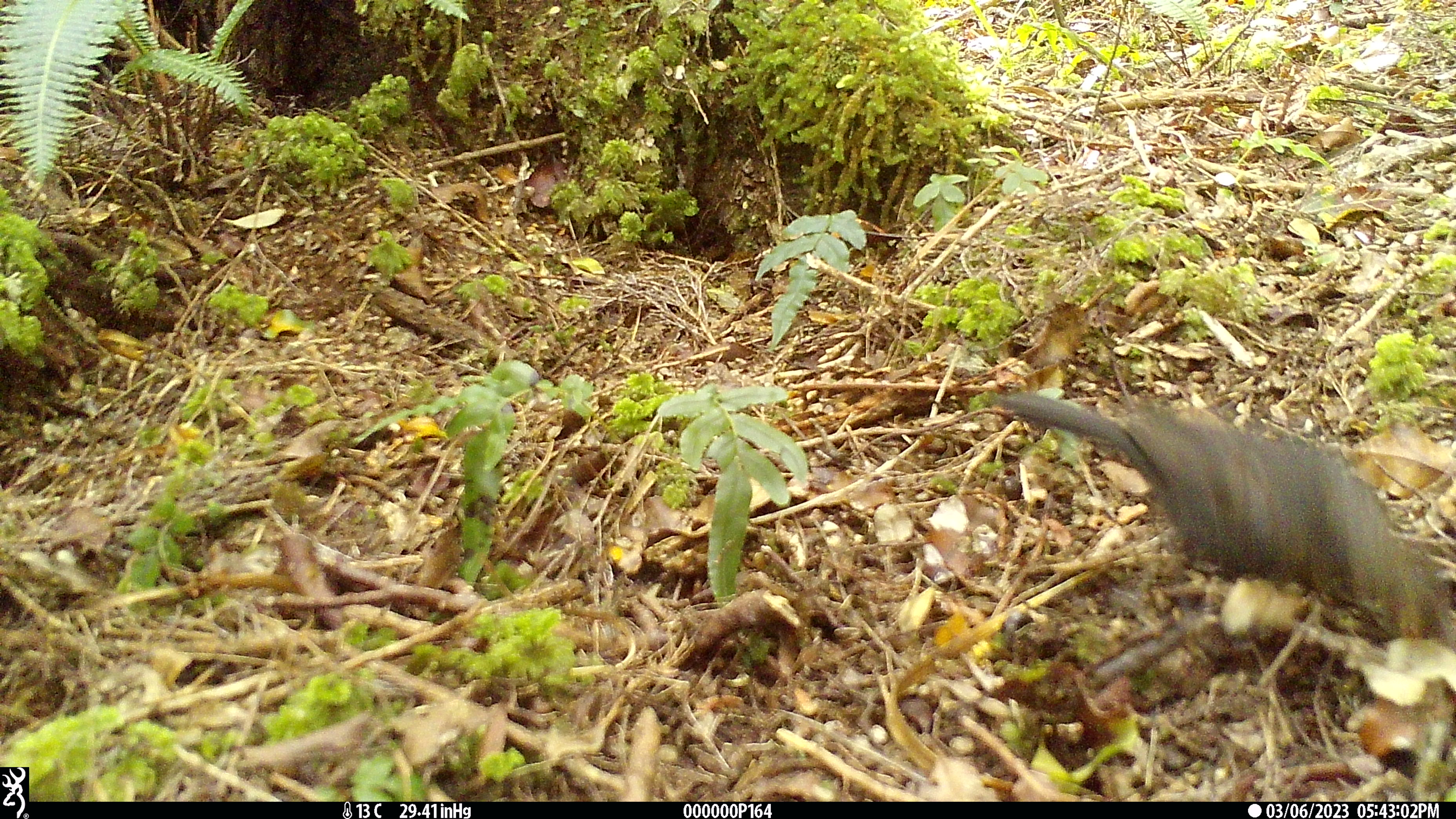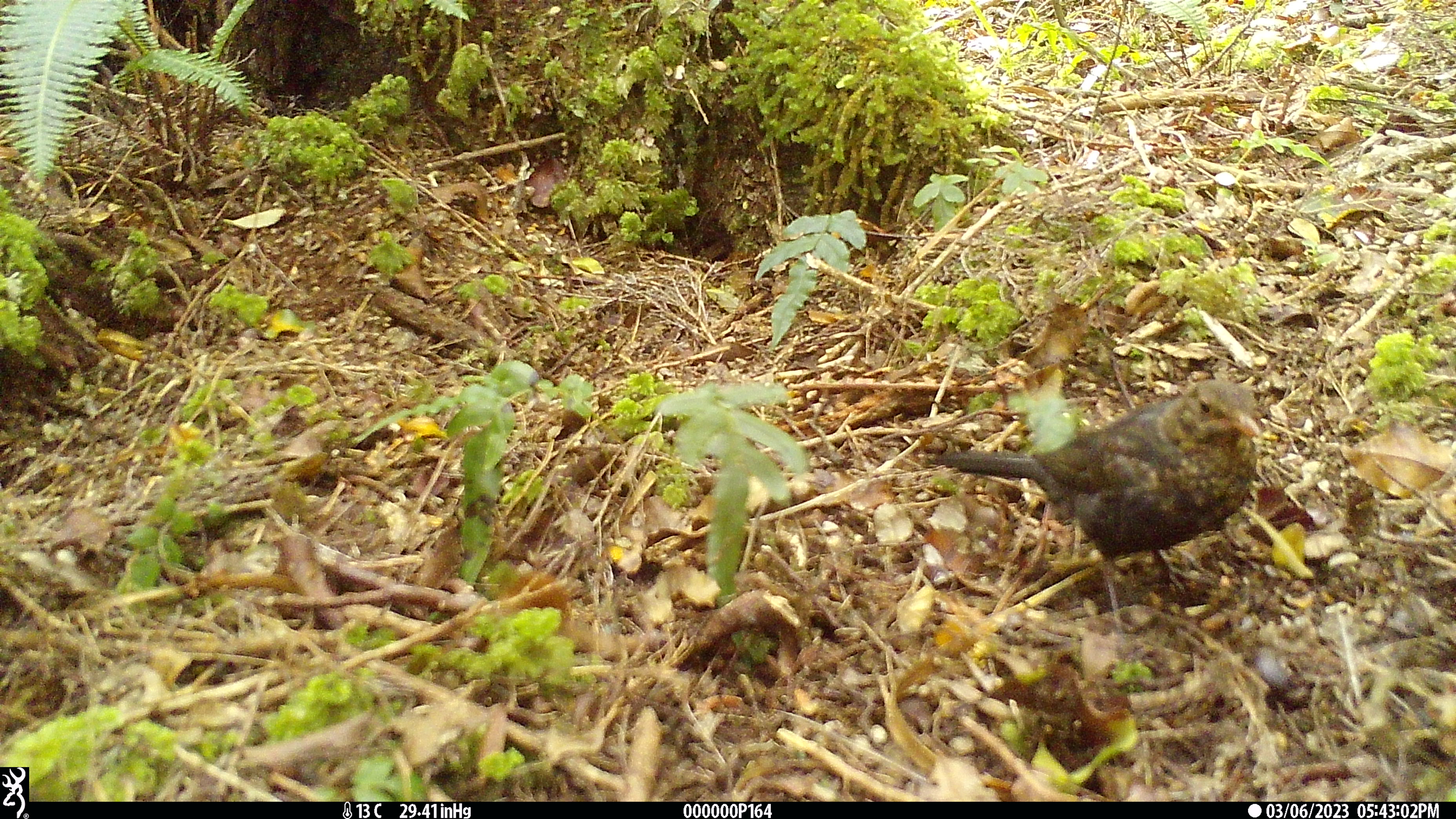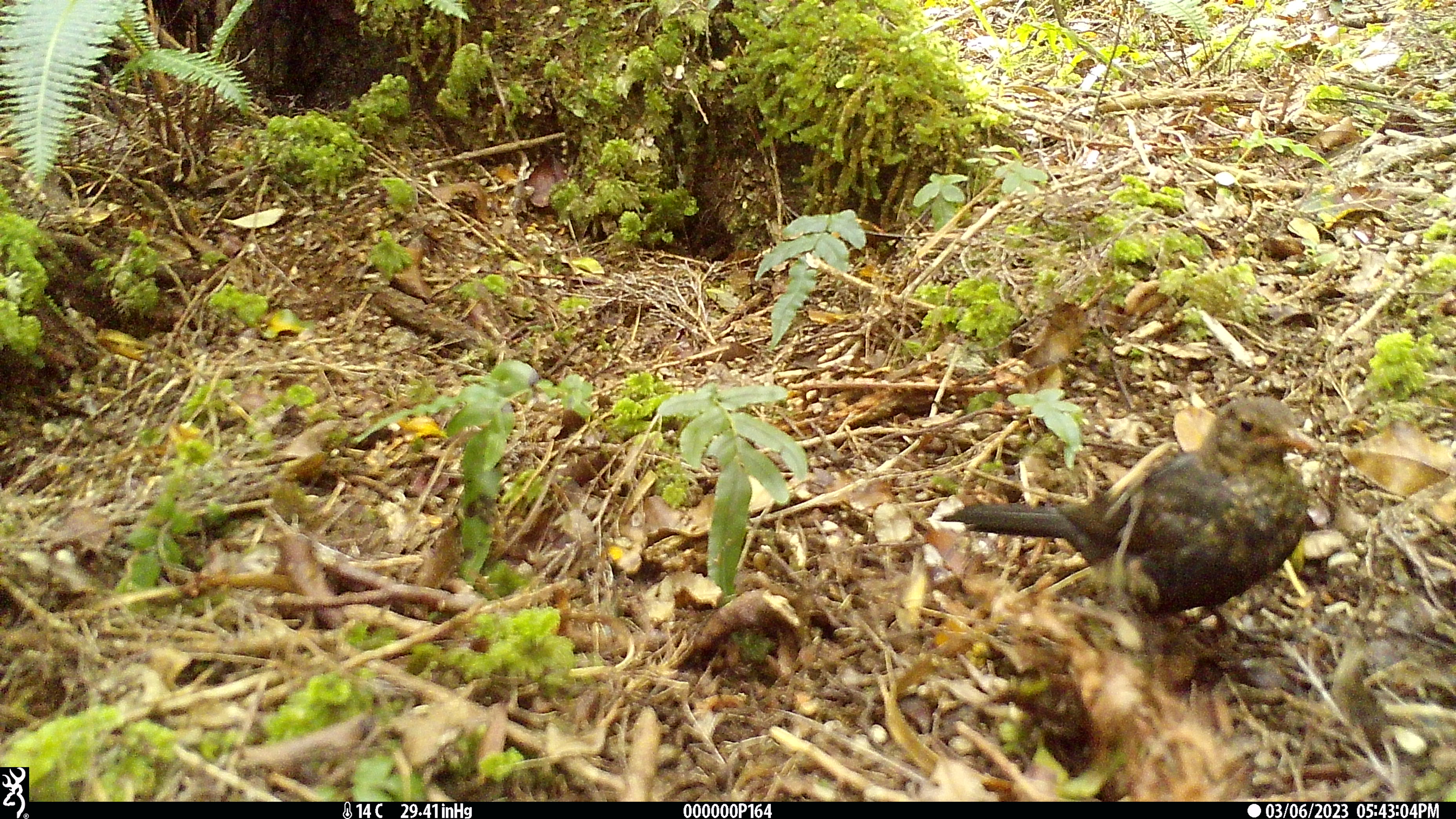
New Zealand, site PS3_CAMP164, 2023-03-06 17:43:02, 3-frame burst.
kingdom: Animalia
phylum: Chordata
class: Aves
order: Passeriformes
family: Turdidae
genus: Turdus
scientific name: Turdus merula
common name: eurasian blackbird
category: blackbird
Blackbird (eurasian blackbird) (Turdus merula).